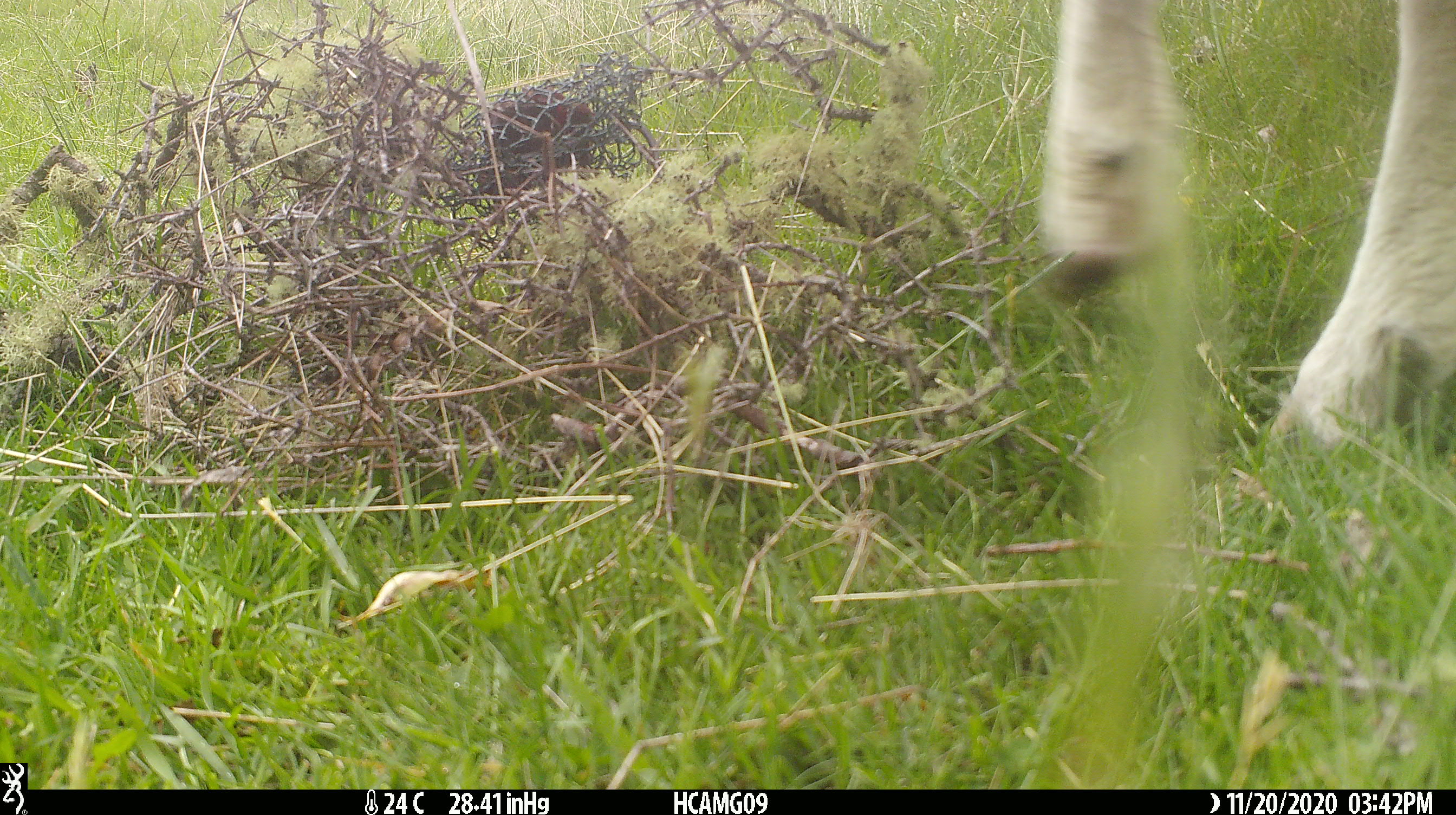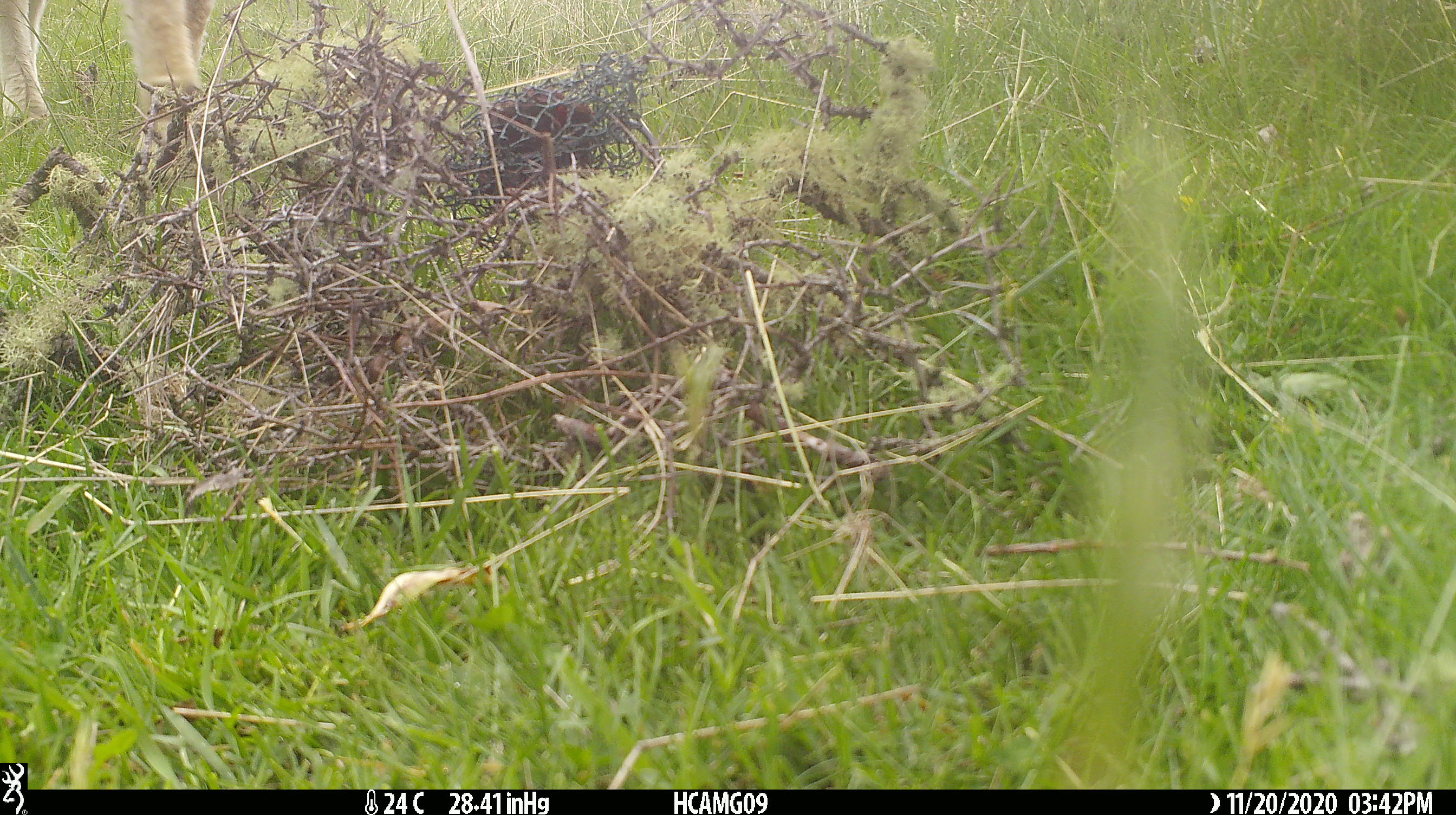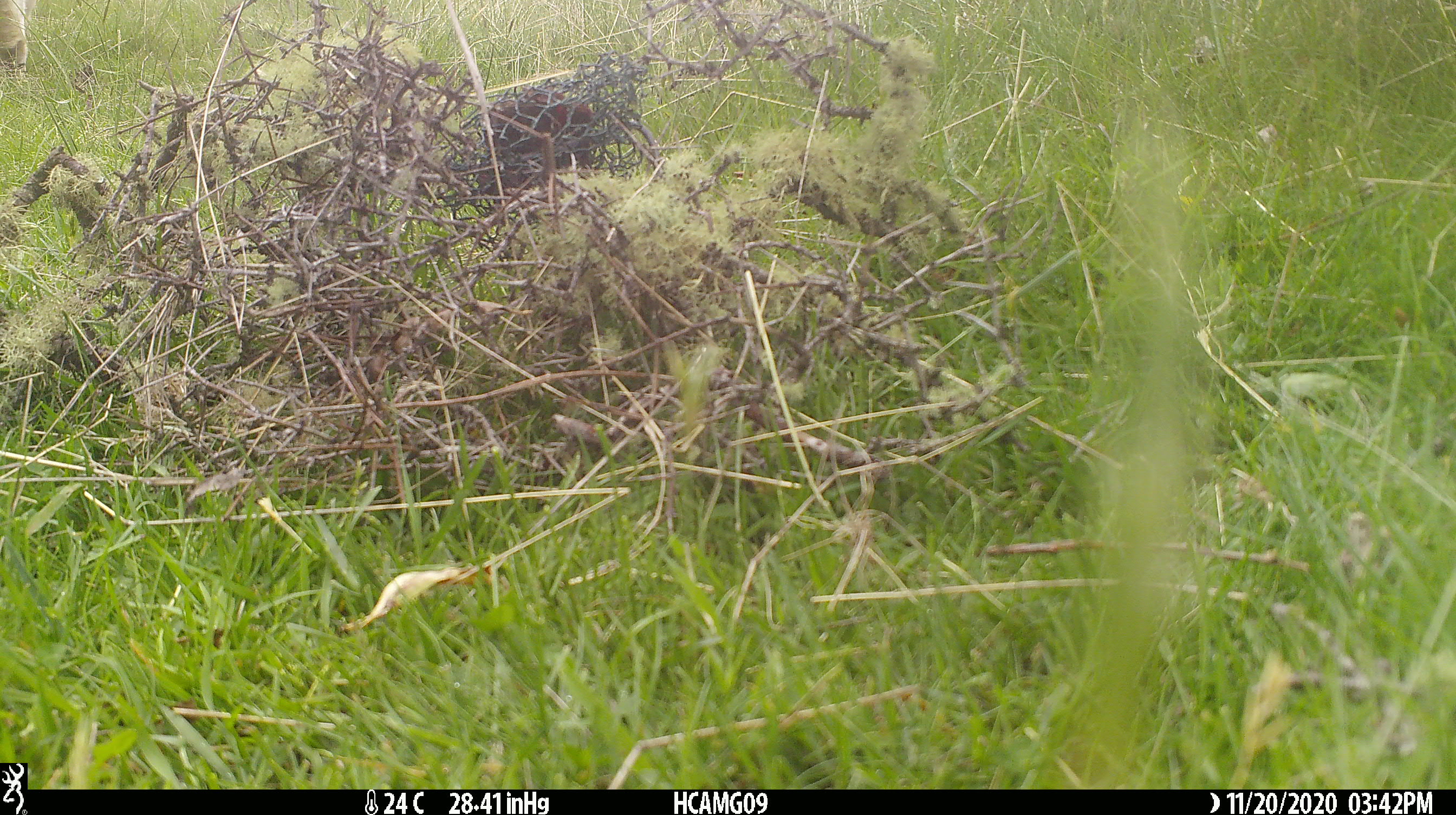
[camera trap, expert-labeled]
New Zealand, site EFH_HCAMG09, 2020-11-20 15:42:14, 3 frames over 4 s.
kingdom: Animalia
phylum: Chordata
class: Mammalia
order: Artiodactyla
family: Bovidae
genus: Ovis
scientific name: Ovis aries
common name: domestic sheep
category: sheep